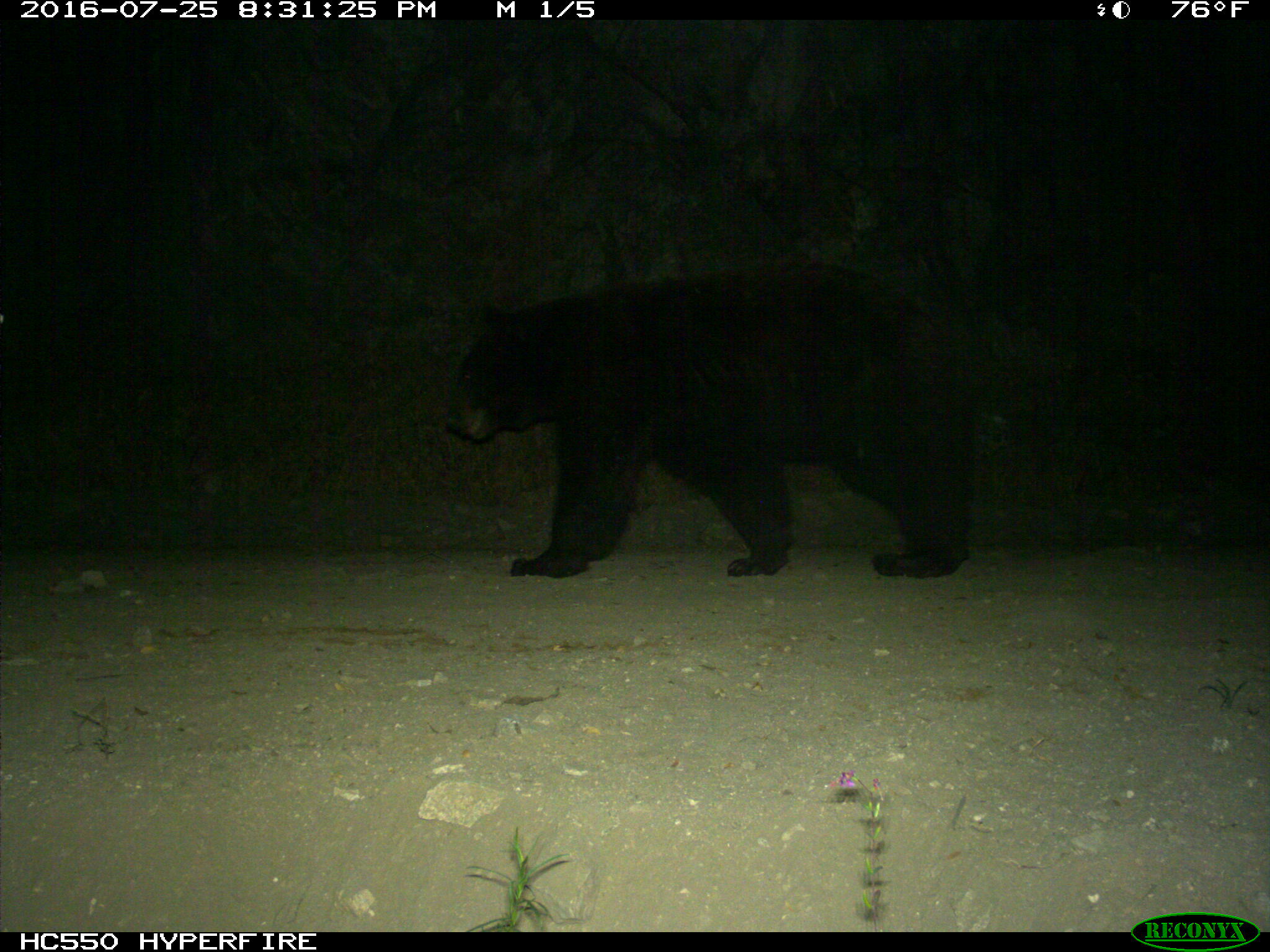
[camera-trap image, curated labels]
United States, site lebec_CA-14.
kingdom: Animalia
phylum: Chordata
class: Mammalia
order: Carnivora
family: Ursidae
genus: Ursus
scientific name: Ursus americanus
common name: american black bear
Ursus americanus (american black bear).